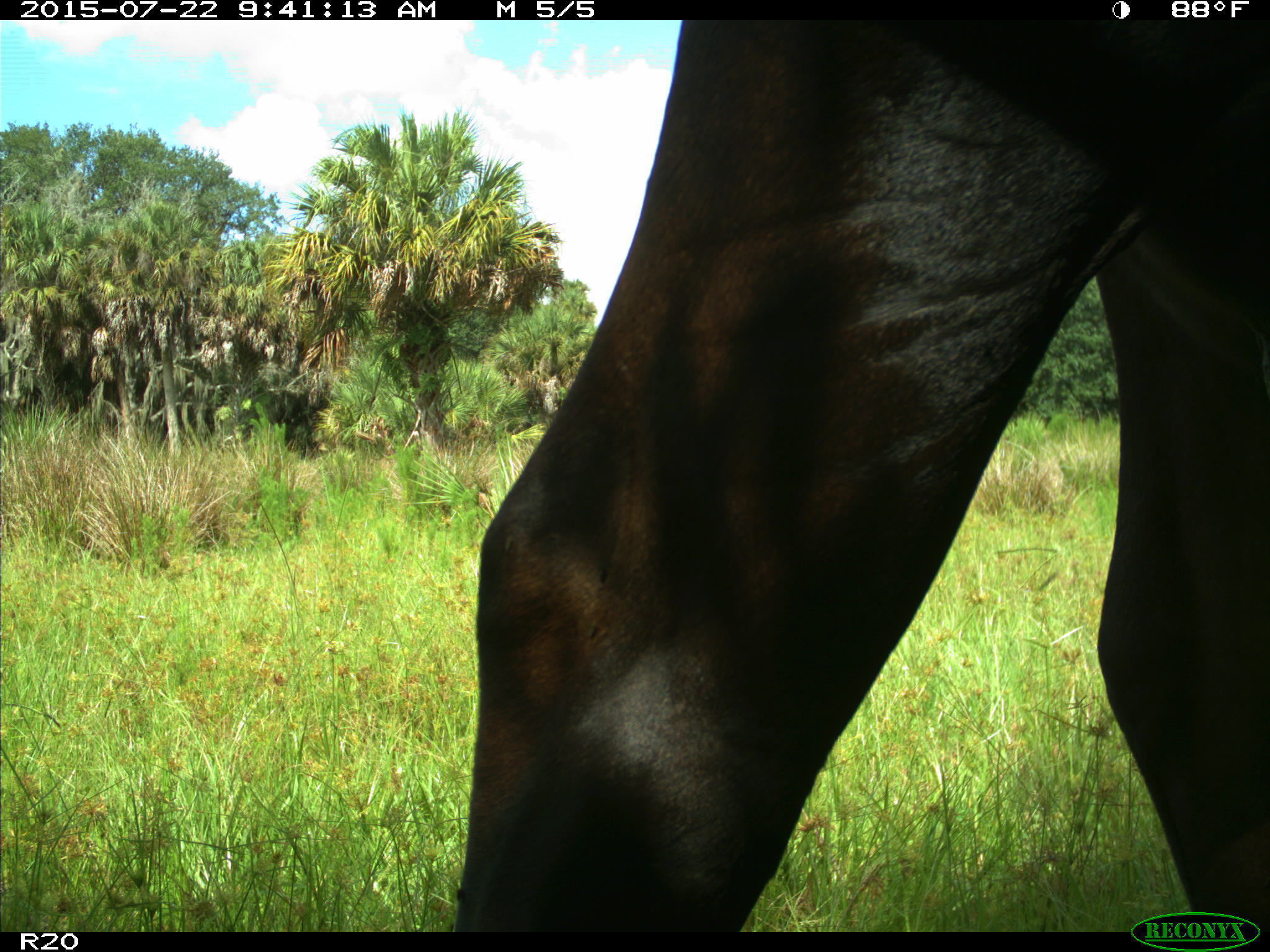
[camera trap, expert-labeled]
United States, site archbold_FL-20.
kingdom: Animalia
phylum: Chordata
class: Mammalia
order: Artiodactyla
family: Bovidae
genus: Bos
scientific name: Bos taurus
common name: domestic cow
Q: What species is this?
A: Bos taurus (domestic cow).